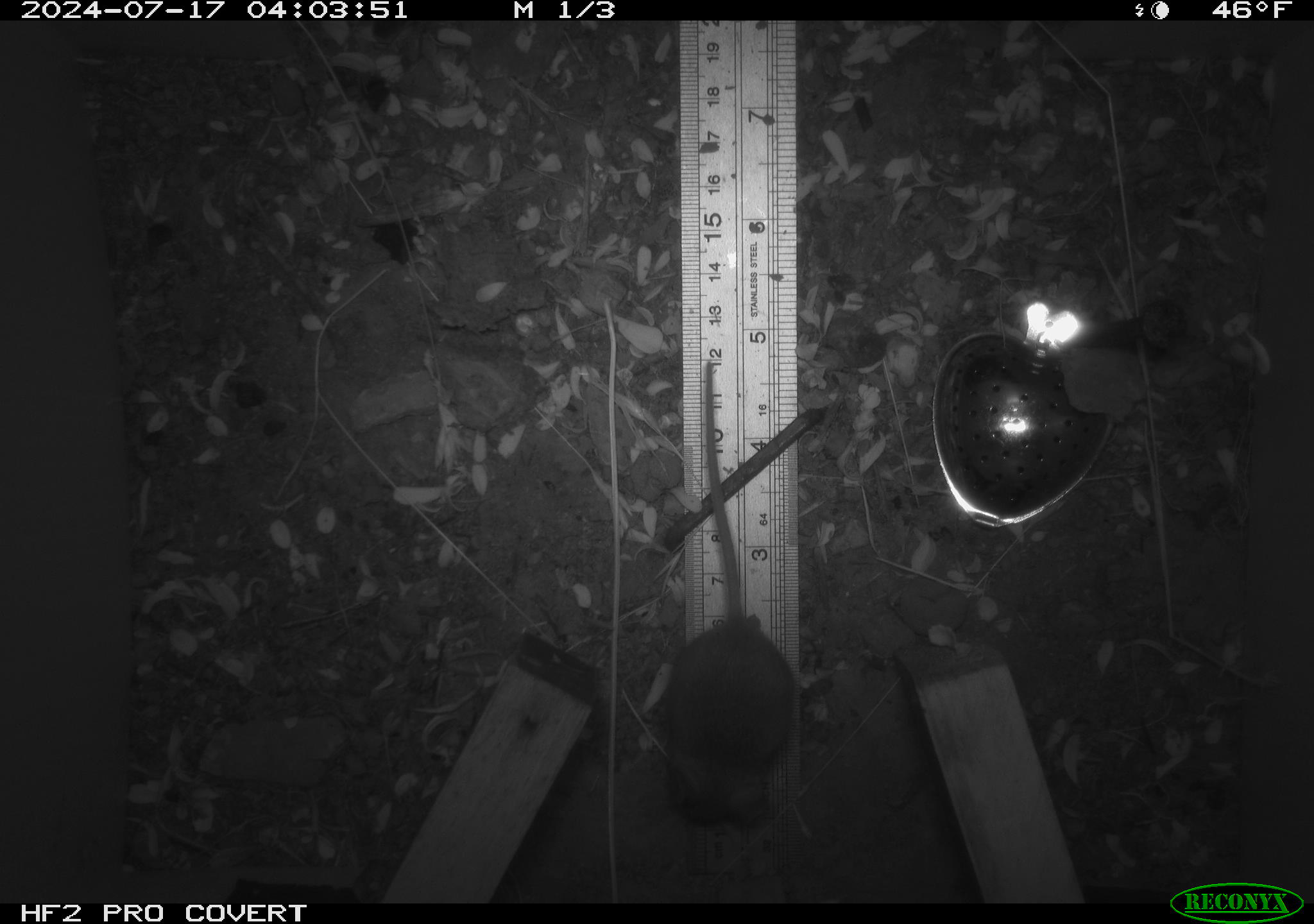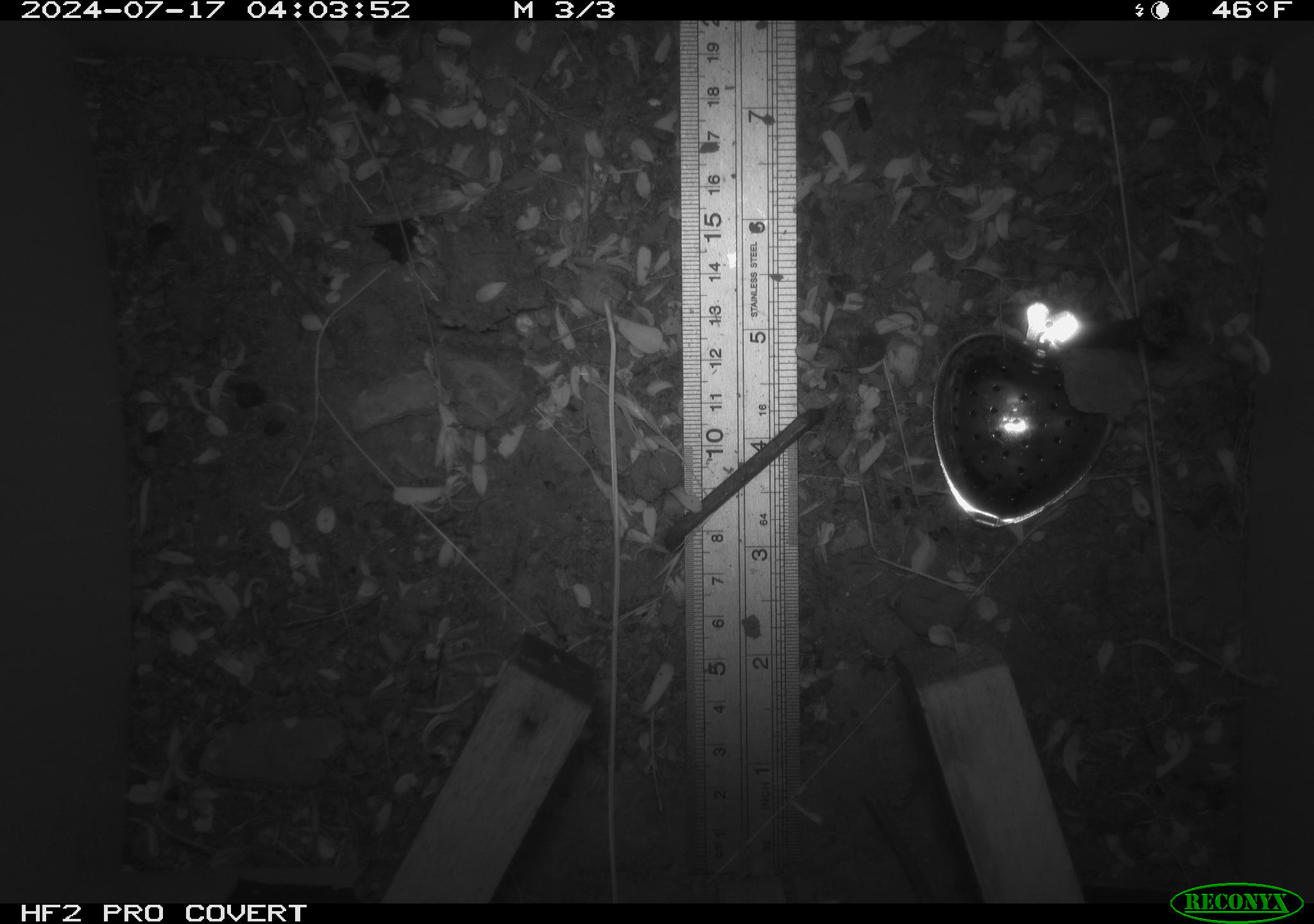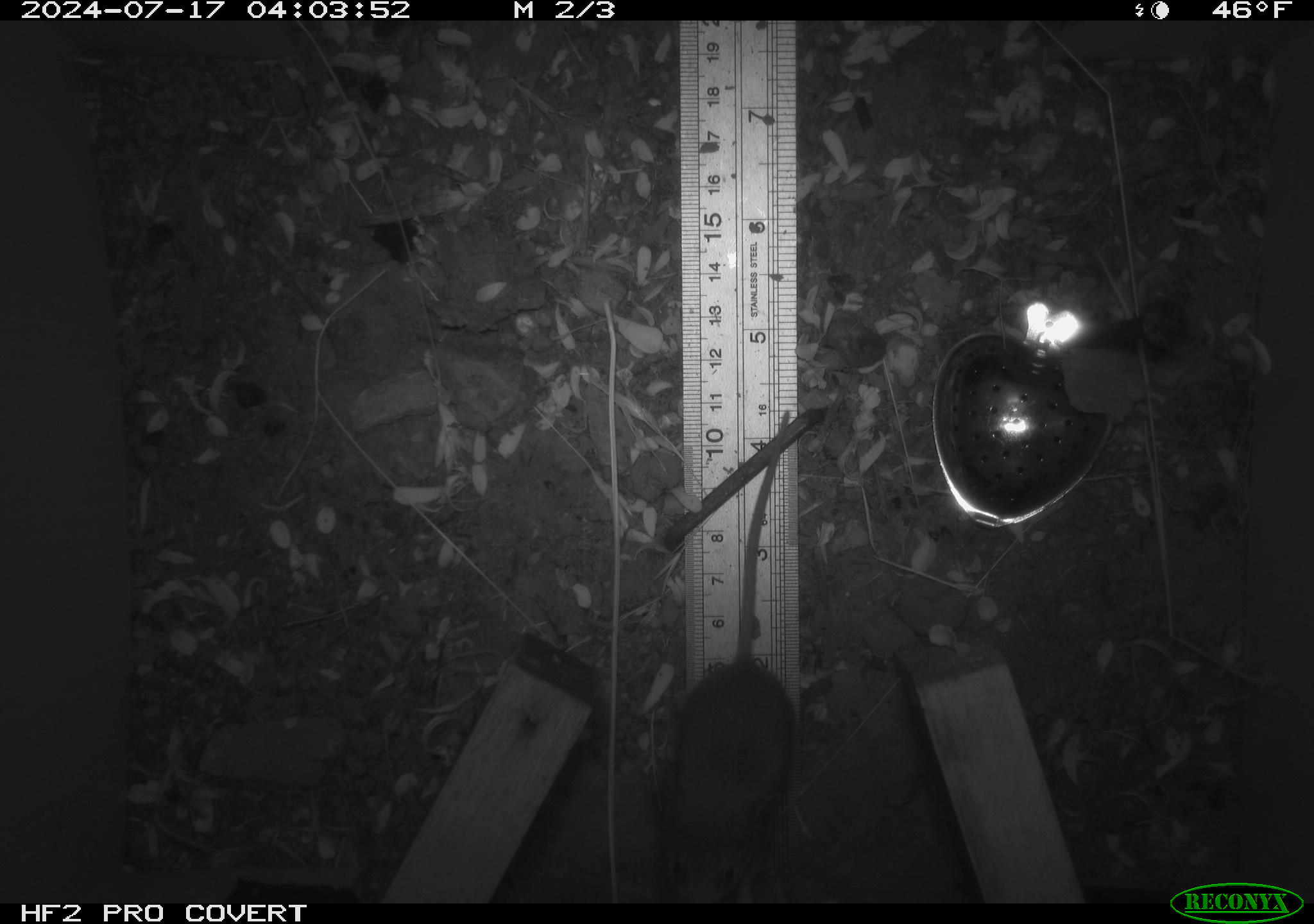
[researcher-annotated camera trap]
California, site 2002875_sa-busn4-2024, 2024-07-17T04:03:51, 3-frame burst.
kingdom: Animalia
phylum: Chordata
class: Mammalia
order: Rodentia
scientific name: Rodentia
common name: rodent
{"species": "rodent (Rodentia)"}